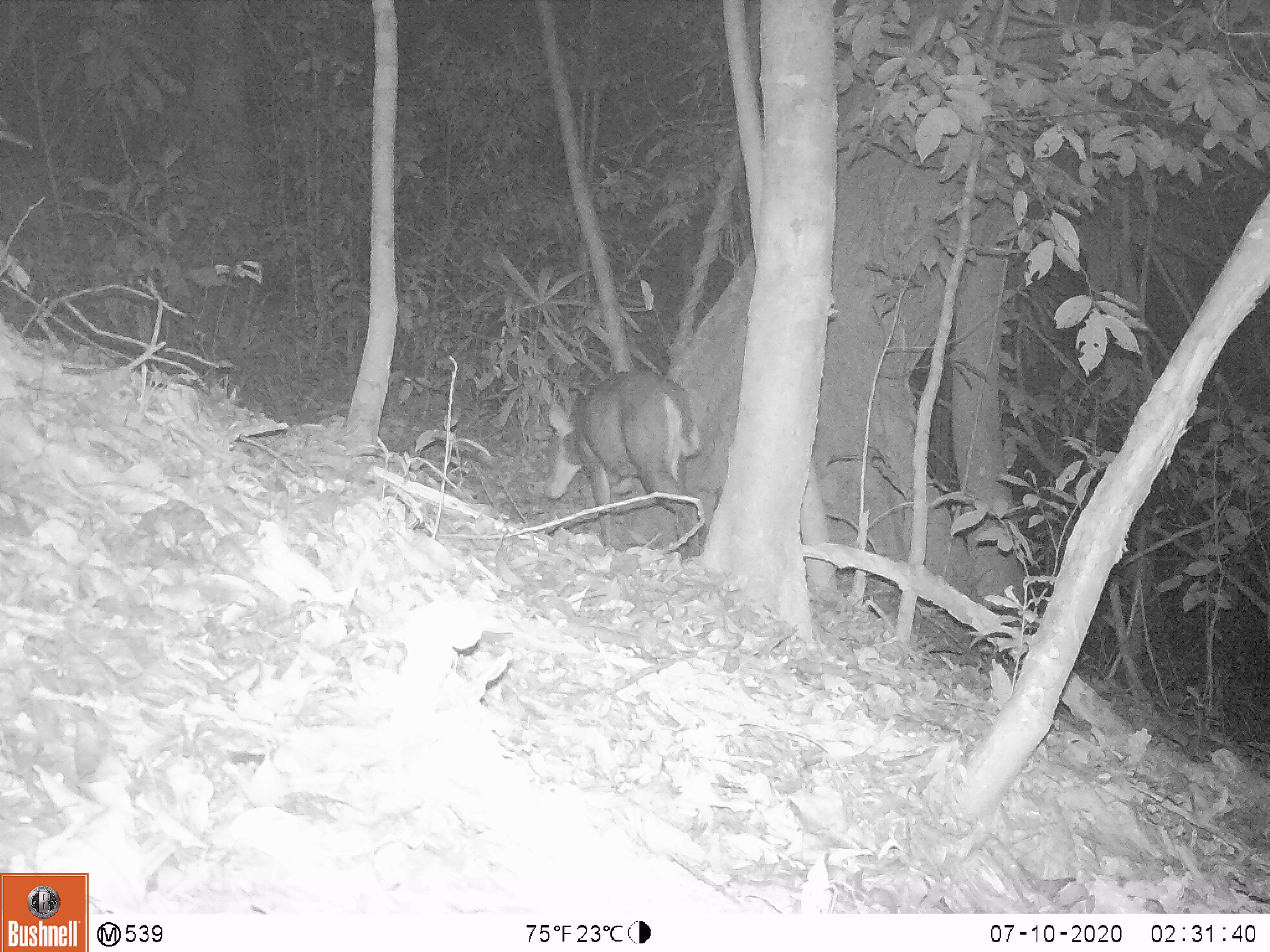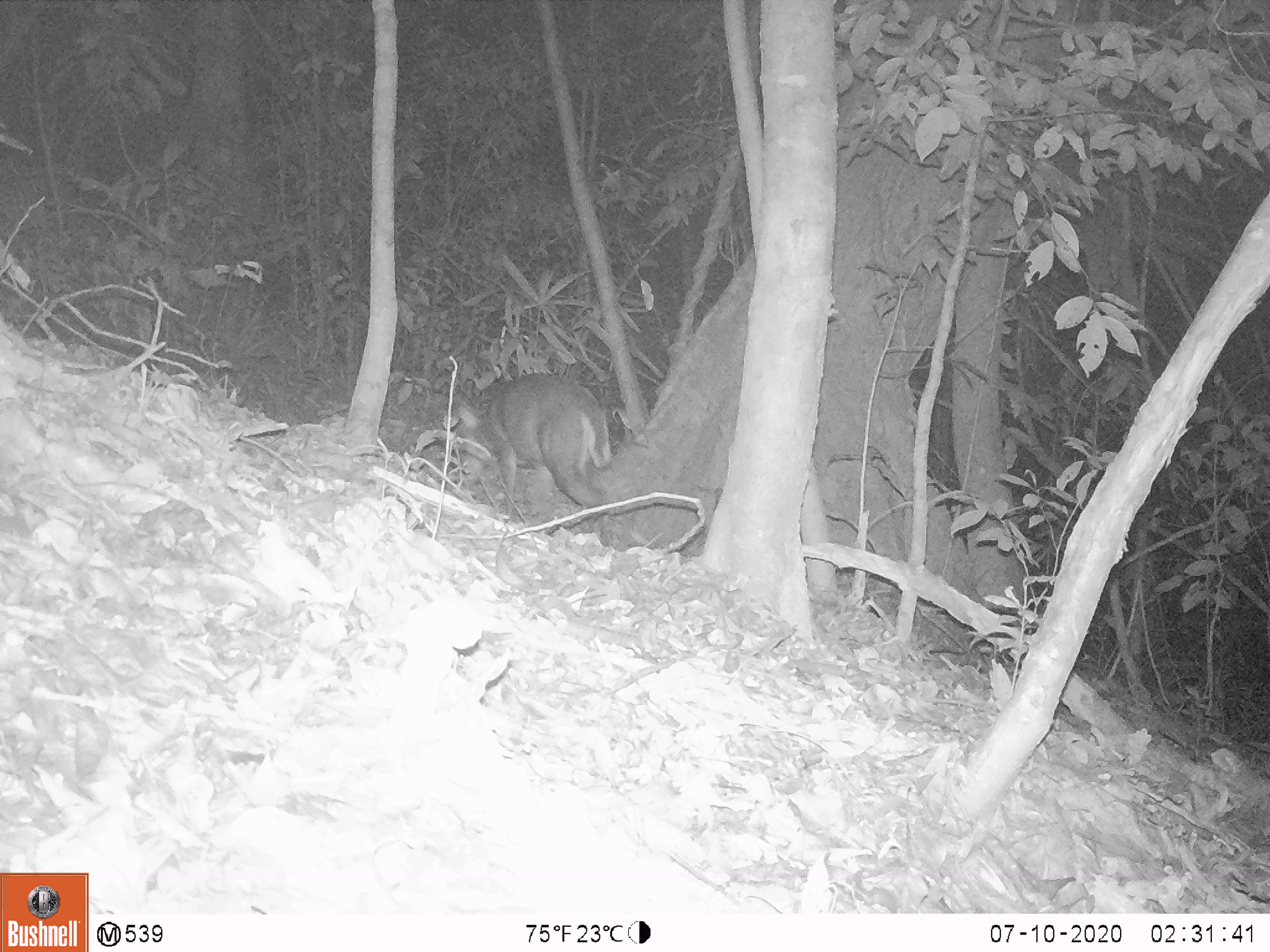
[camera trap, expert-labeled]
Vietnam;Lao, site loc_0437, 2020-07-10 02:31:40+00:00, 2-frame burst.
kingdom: Animalia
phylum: Chordata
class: Mammalia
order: Artiodactyla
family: Cervidae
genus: Muntiacus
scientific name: Muntiacus rooseveltorum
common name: roosevelt's muntjac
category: roosevelts muntjac group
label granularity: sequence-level